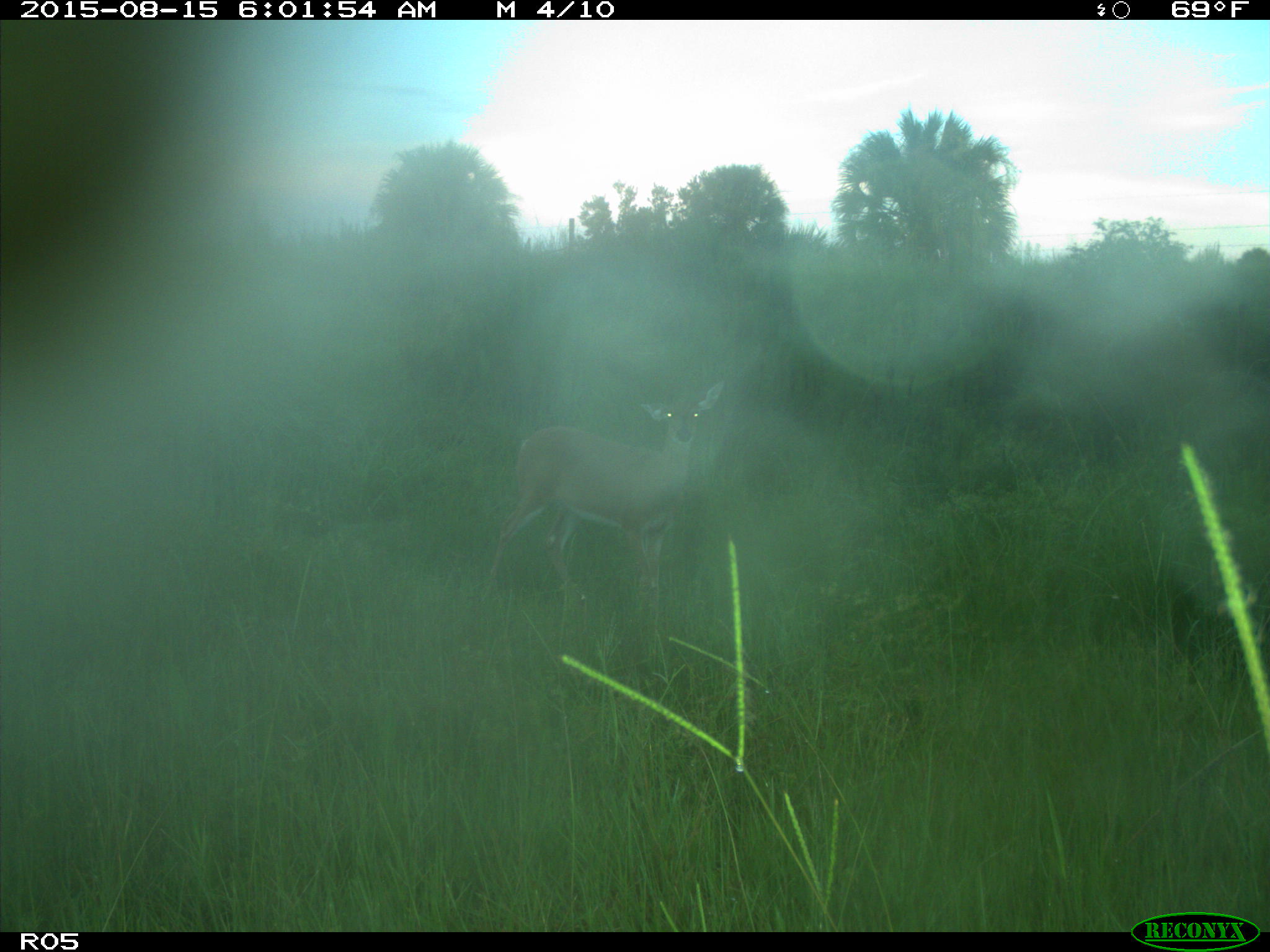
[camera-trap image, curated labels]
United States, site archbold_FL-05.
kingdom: Animalia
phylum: Chordata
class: Mammalia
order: Artiodactyla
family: Cervidae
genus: Odocoileus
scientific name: Odocoileus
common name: deer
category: unidentified deer